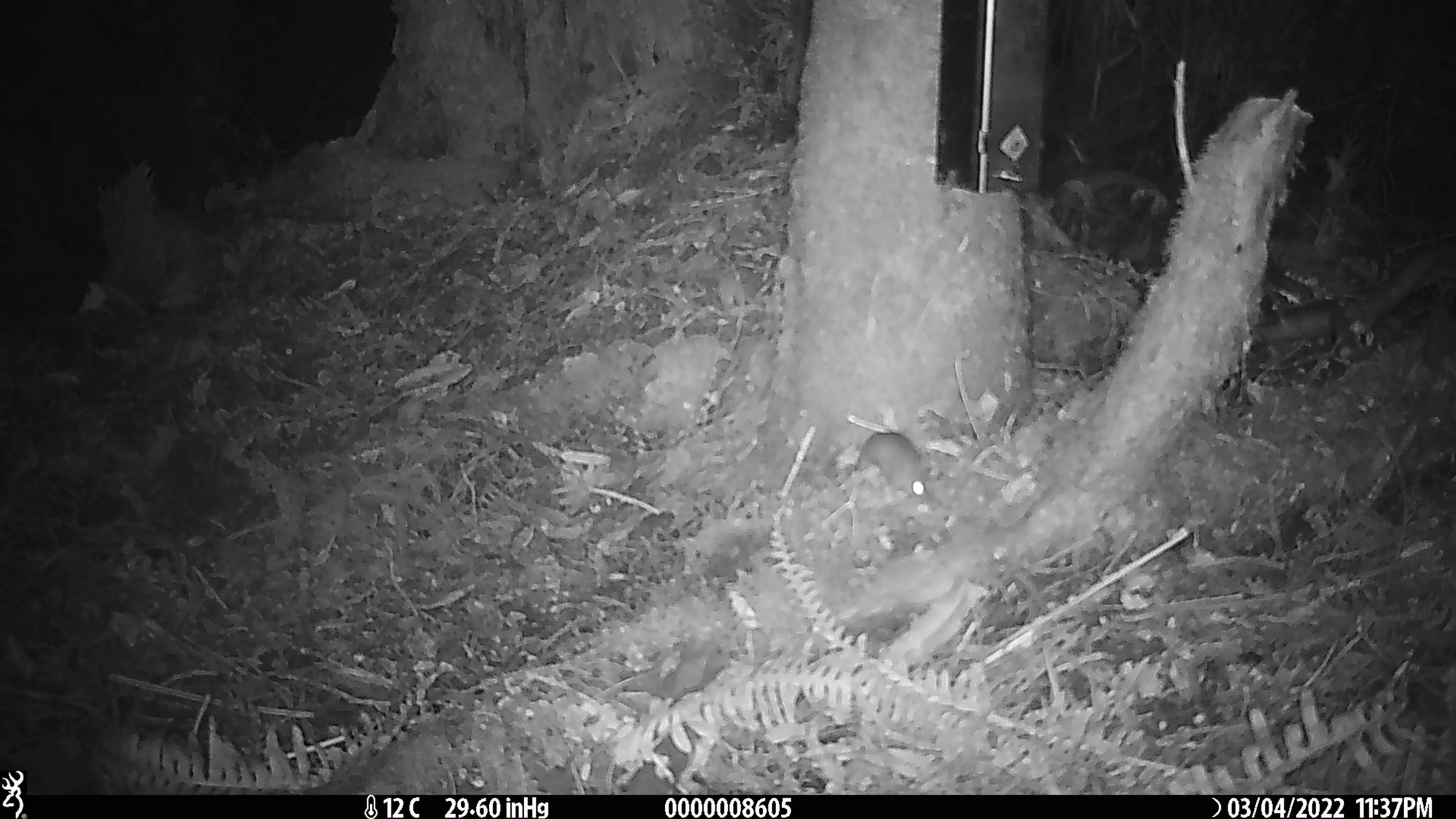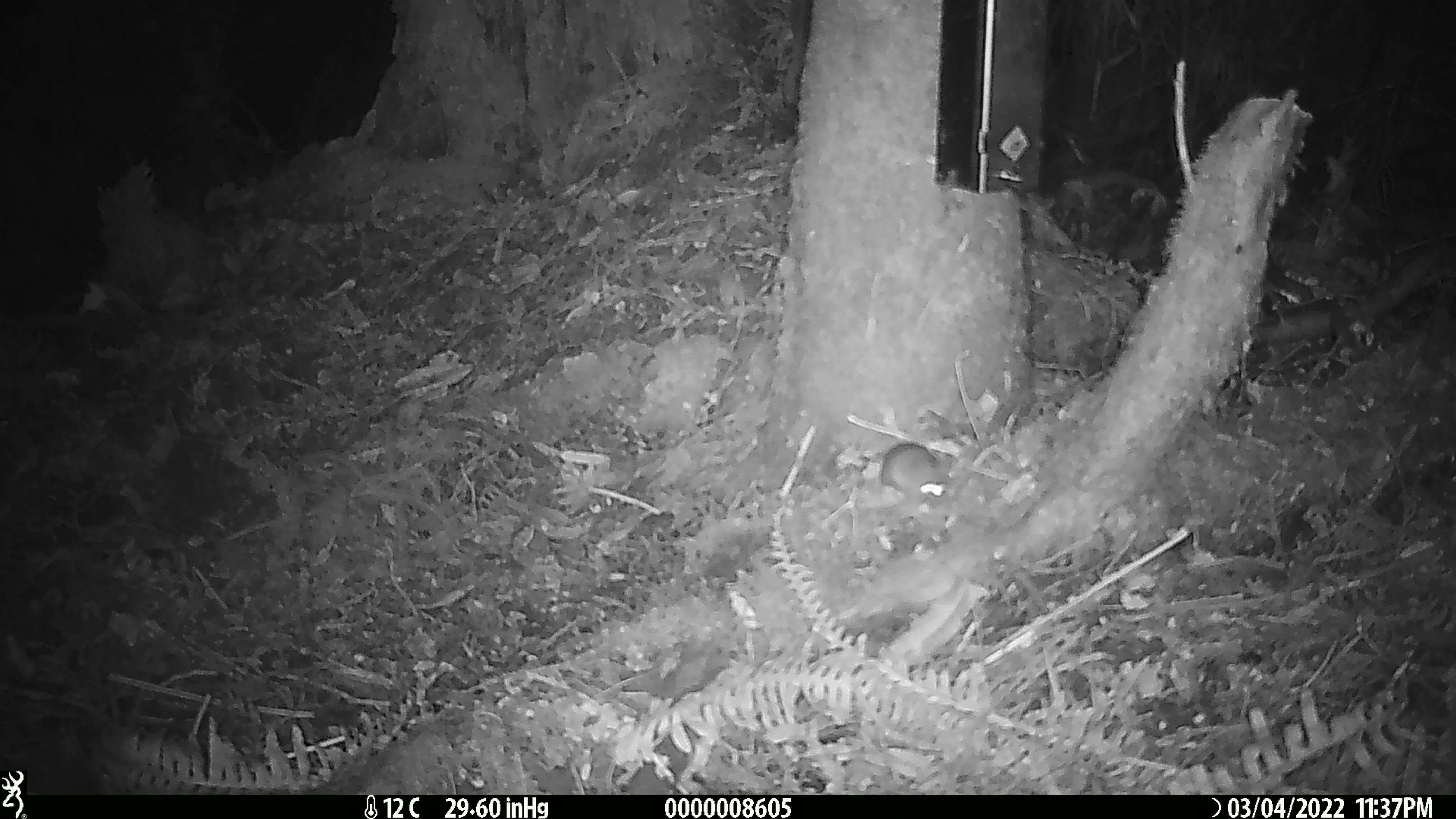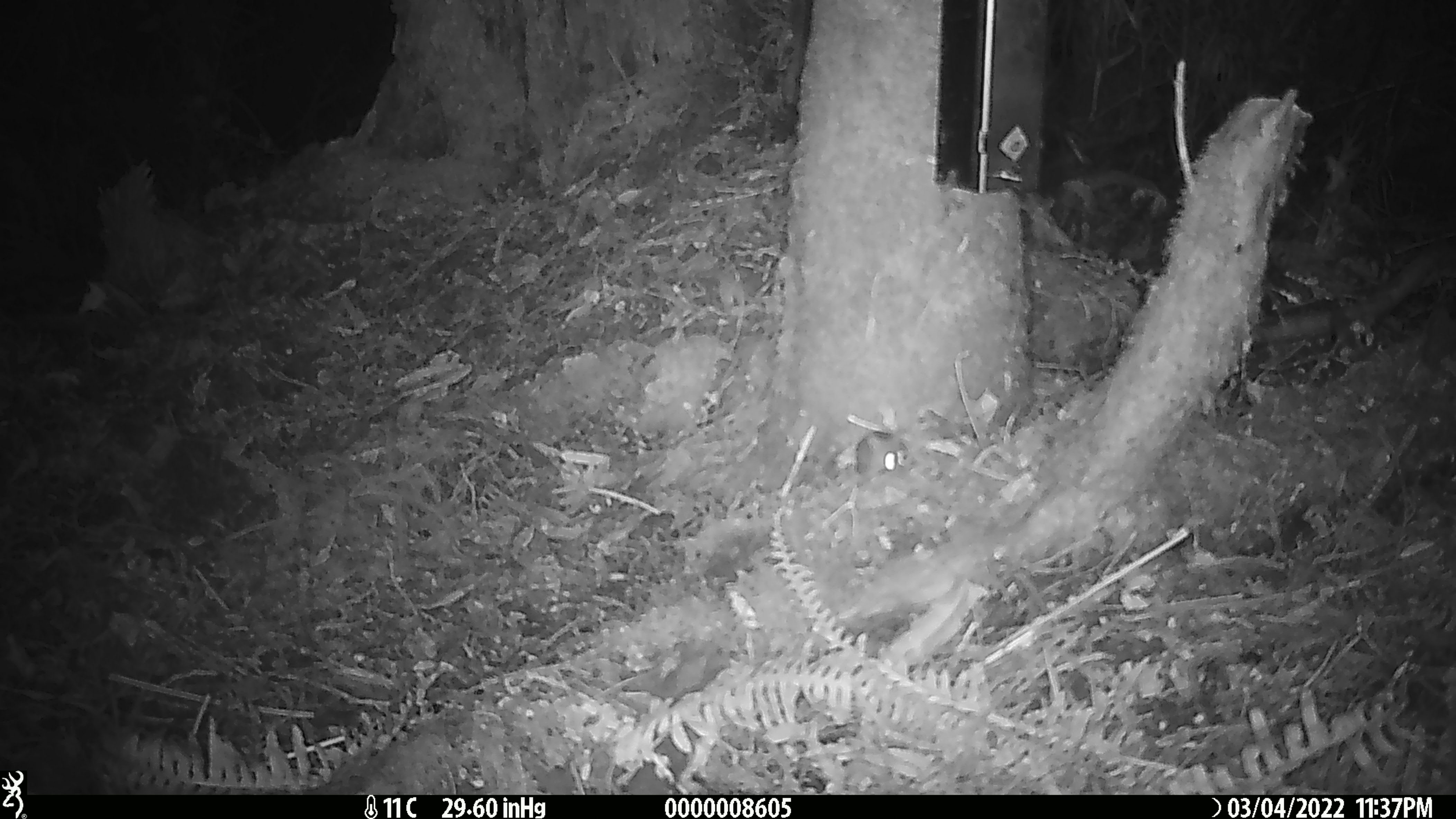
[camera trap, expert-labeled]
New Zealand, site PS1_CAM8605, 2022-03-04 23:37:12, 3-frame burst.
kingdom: Animalia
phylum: Chordata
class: Mammalia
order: Rodentia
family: Muridae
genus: Mus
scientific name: Mus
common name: mouse